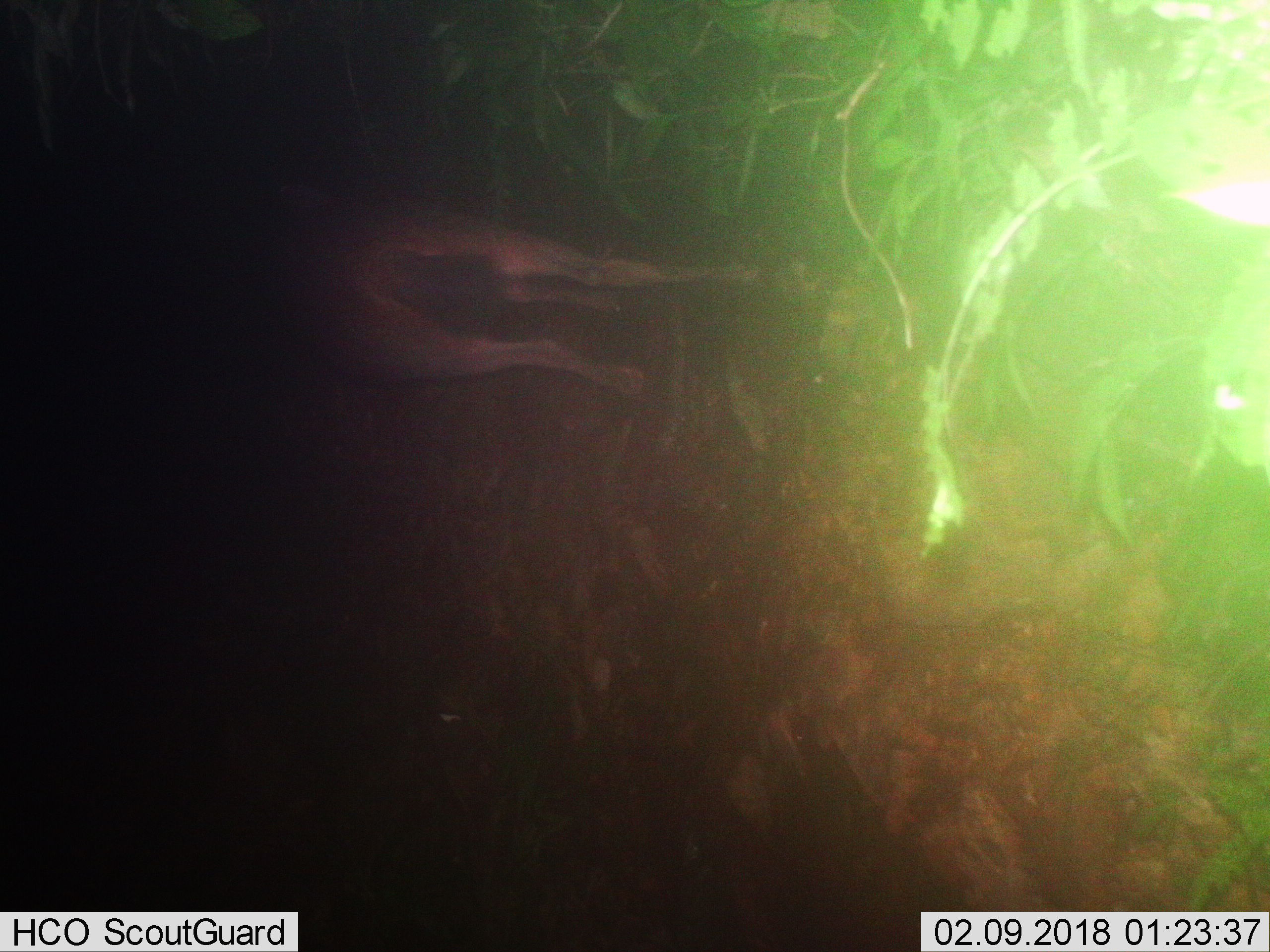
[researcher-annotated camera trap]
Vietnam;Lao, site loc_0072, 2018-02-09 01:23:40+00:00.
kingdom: Animalia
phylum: Chordata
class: Mammalia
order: Artiodactyla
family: Cervidae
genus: Rusa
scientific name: Rusa unicolor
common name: sambar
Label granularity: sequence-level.